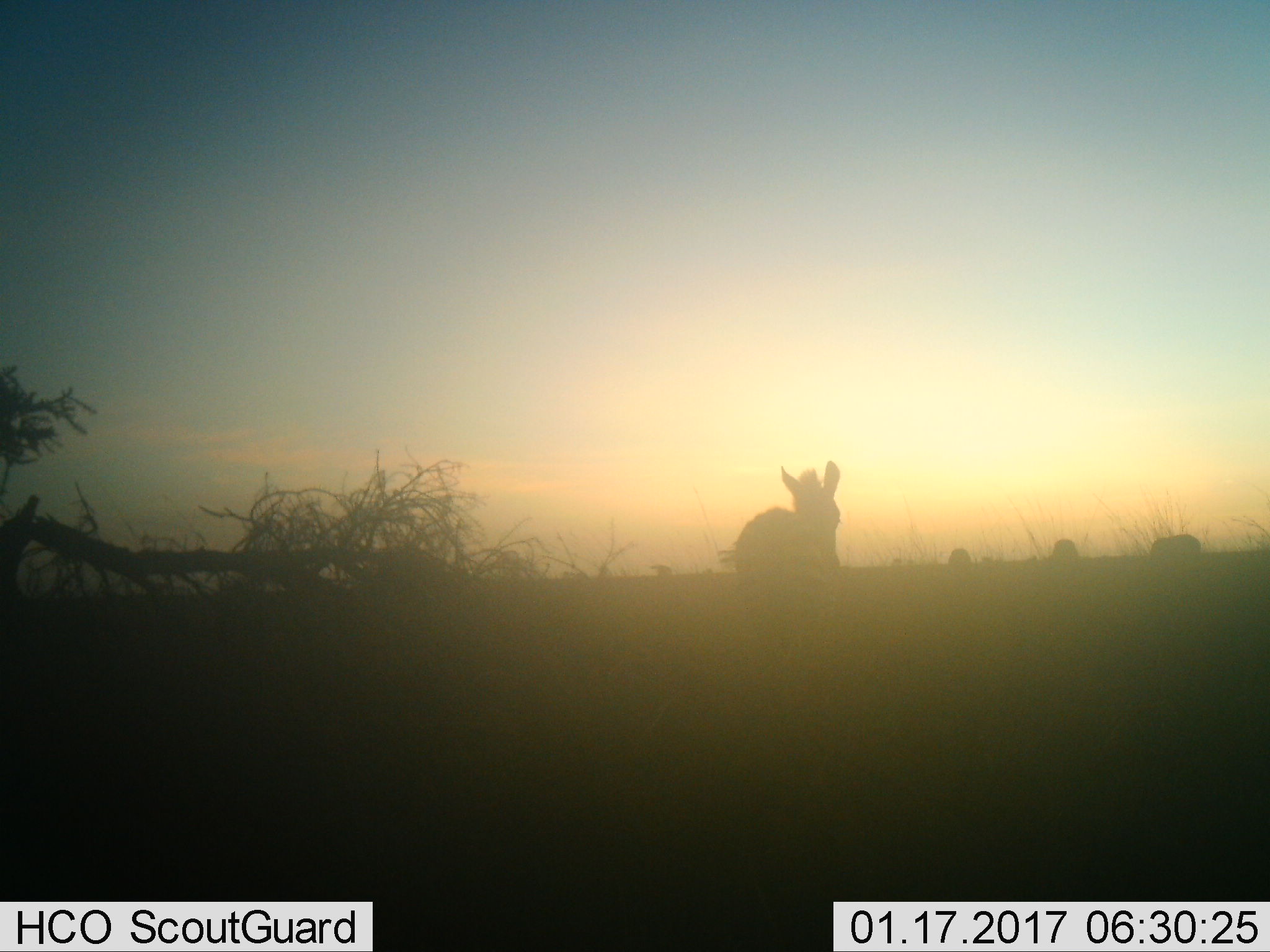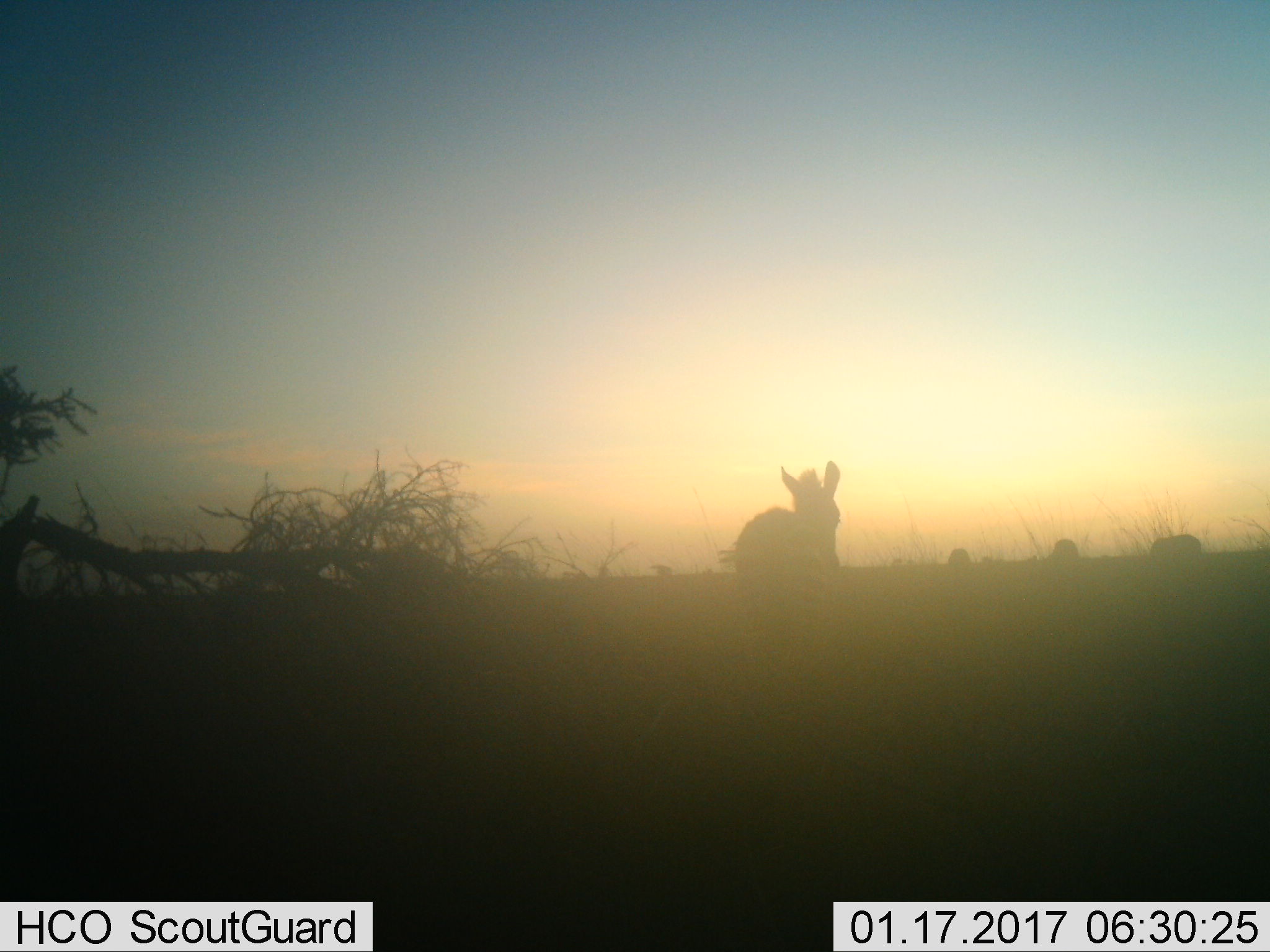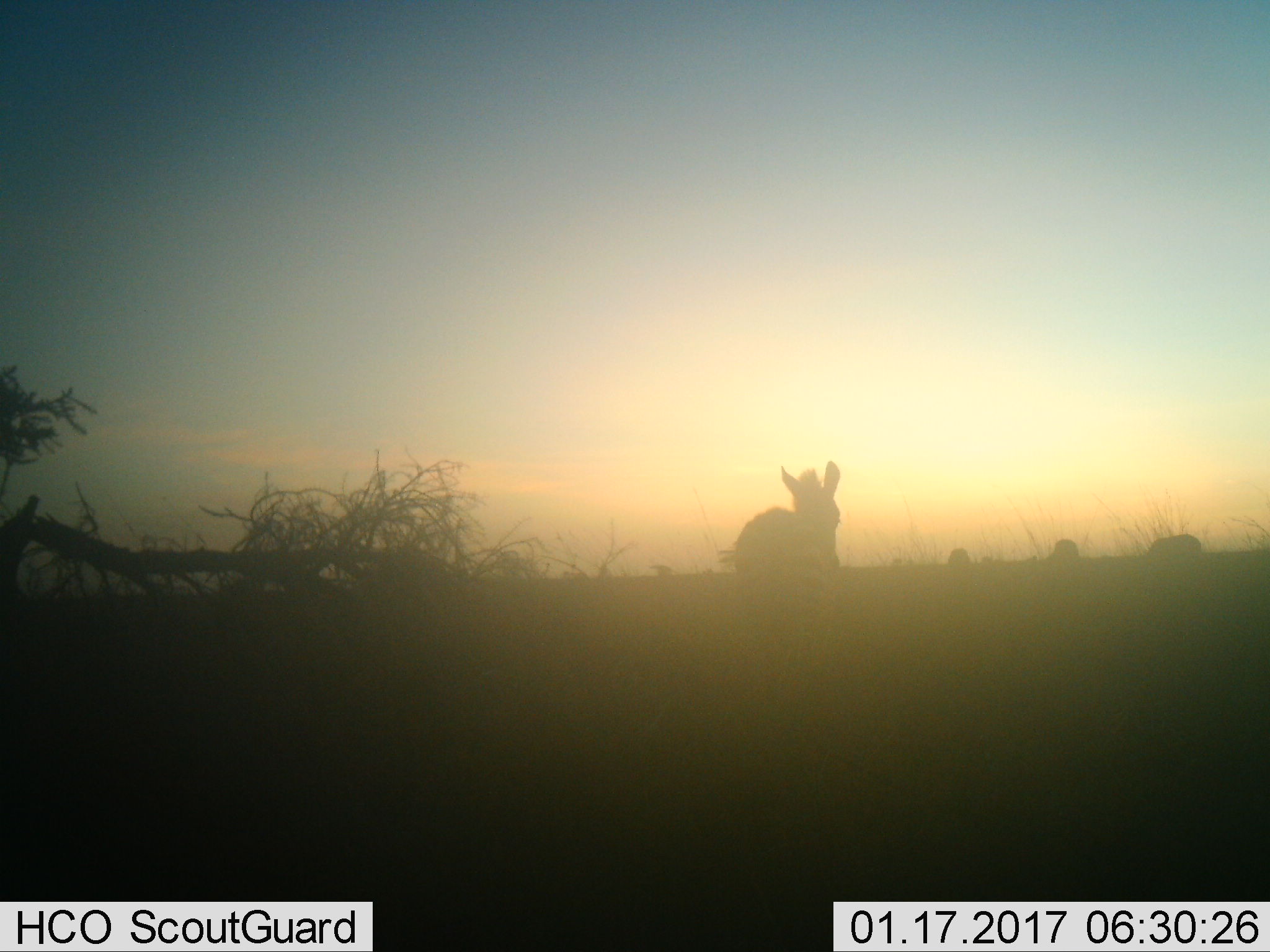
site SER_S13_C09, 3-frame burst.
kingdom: Animalia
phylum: Chordata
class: Mammalia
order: Perissodactyla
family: Equidae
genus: Equus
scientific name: Equus quagga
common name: plains zebra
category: zebraplains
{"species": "zebraplains (plains zebra) (Equus quagga)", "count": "1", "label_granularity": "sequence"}